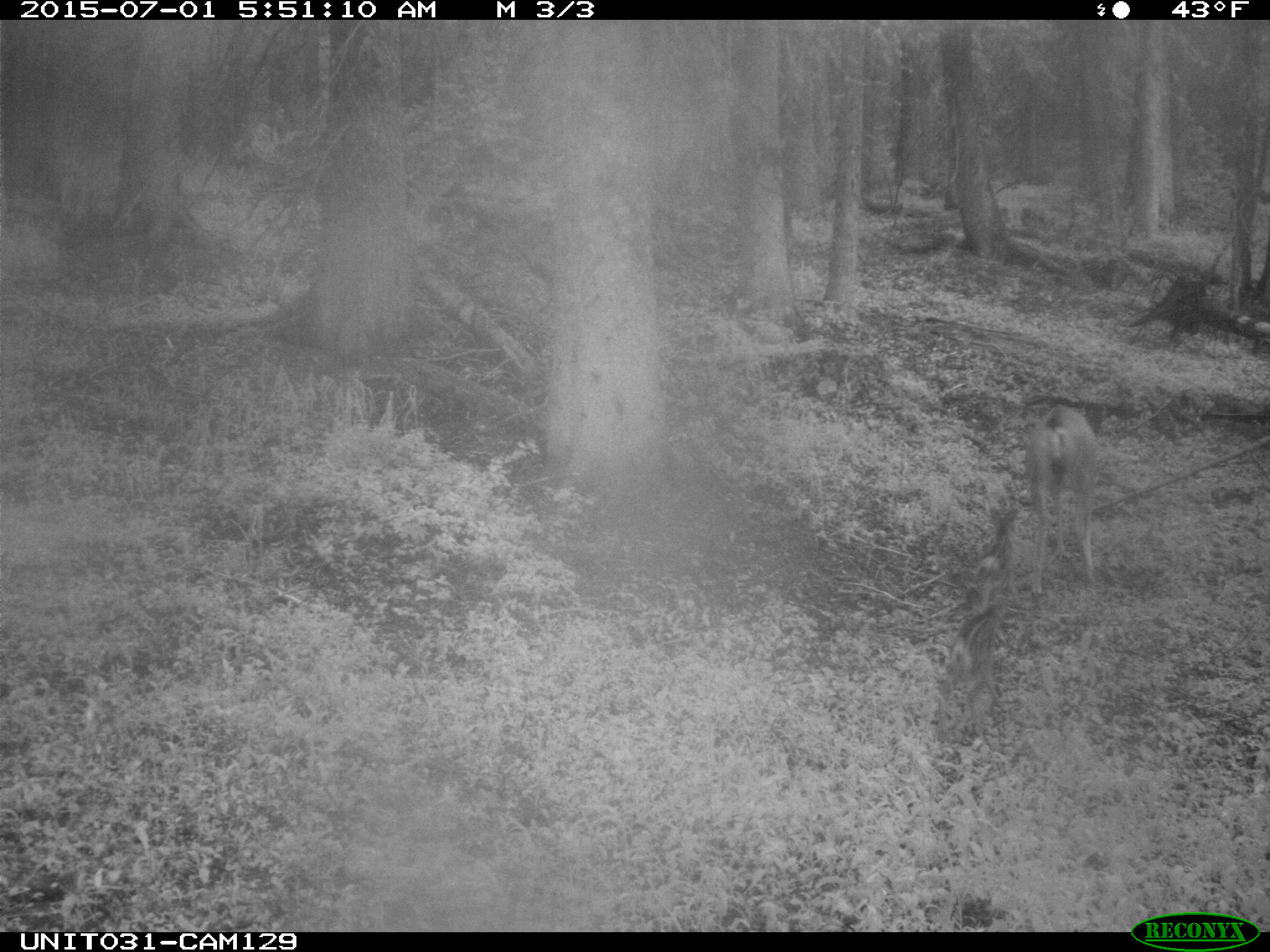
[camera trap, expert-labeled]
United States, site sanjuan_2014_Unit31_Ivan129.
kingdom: Animalia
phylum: Chordata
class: Mammalia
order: Artiodactyla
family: Cervidae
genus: Odocoileus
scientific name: Odocoileus hemionus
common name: mule deer